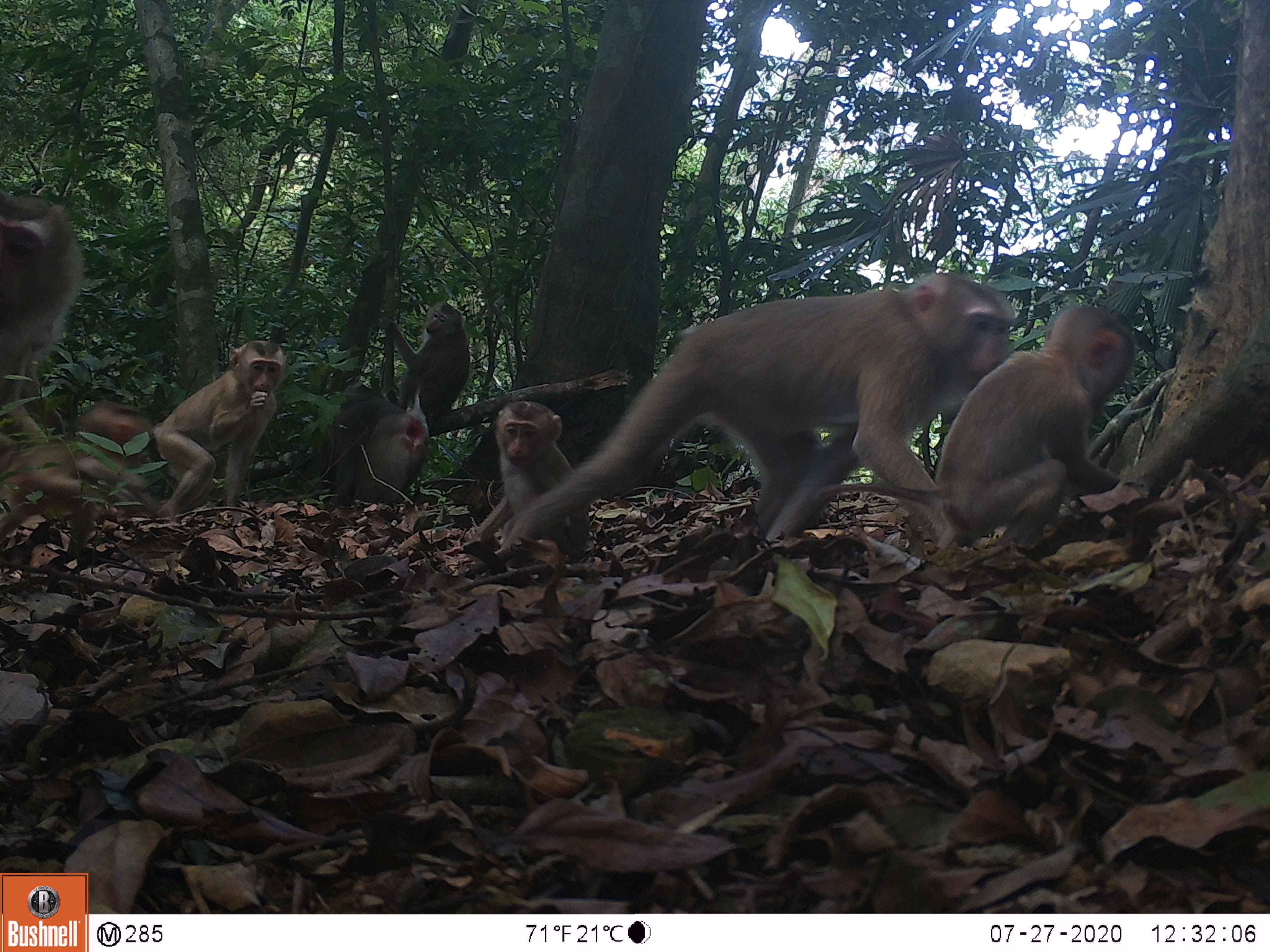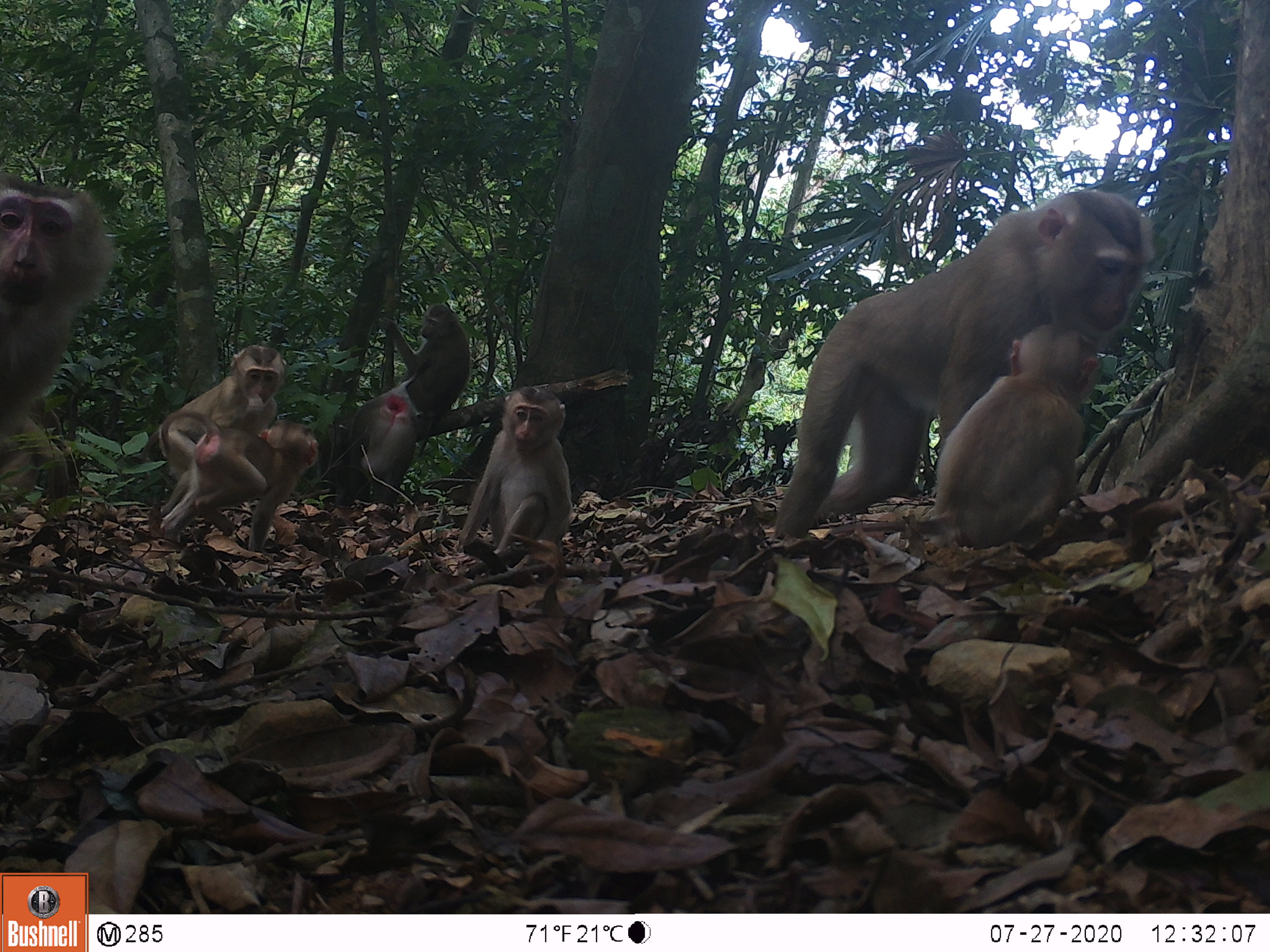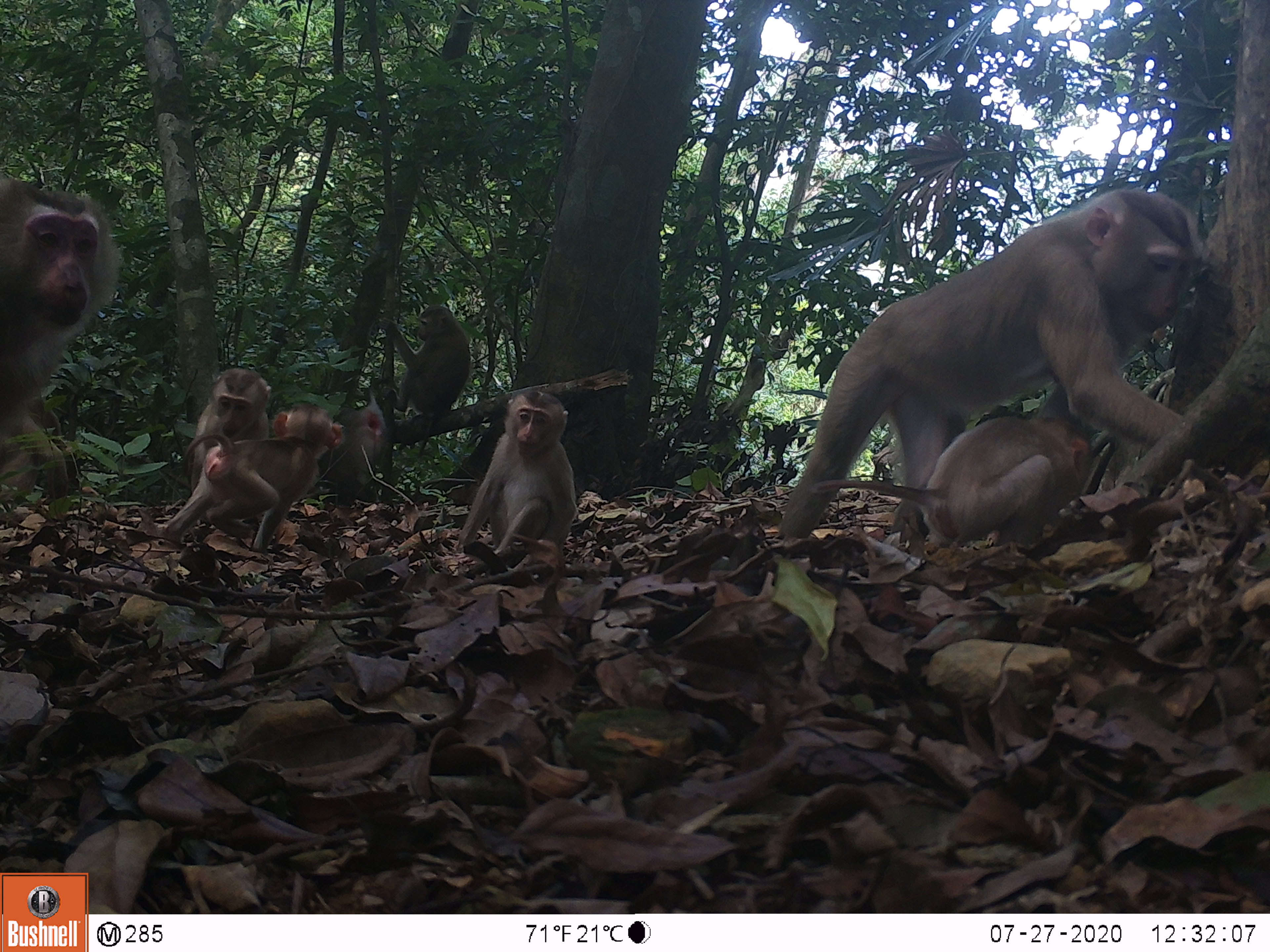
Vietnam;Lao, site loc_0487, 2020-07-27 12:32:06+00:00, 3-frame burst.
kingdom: Animalia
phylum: Chordata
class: Mammalia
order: Primates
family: Cercopithecidae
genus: Macaca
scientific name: Macaca nemestrina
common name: pig-tailed macaque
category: pig tailed macaque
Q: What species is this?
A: Pig tailed macaque (pig-tailed macaque) (Macaca nemestrina).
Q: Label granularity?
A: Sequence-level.